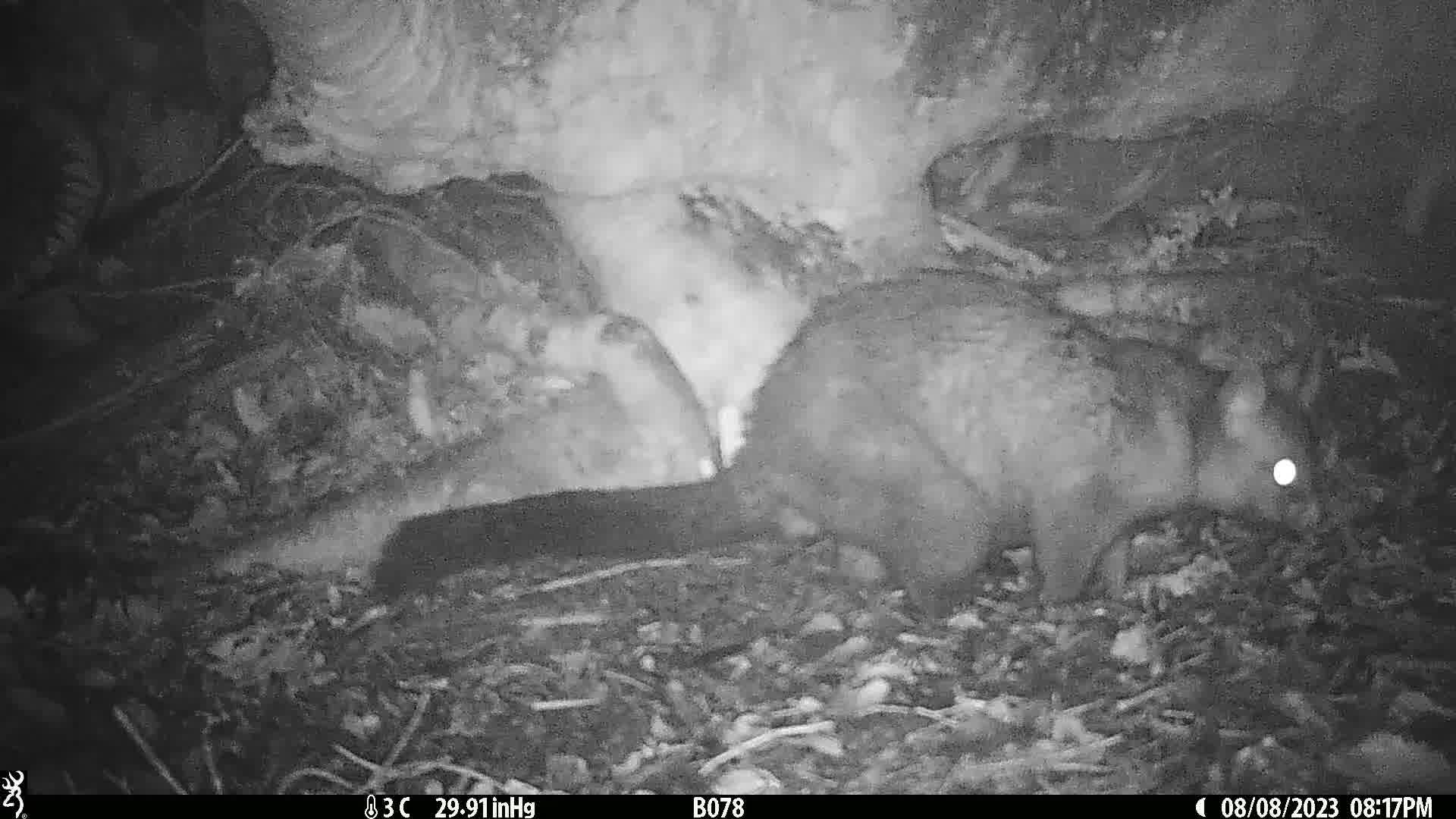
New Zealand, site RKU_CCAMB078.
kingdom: Animalia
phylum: Chordata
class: Mammalia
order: Diprotodontia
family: Phalangeridae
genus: Trichosurus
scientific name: Trichosurus vulpecula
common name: common brushtail possum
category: possum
Possum (common brushtail possum) (Trichosurus vulpecula).